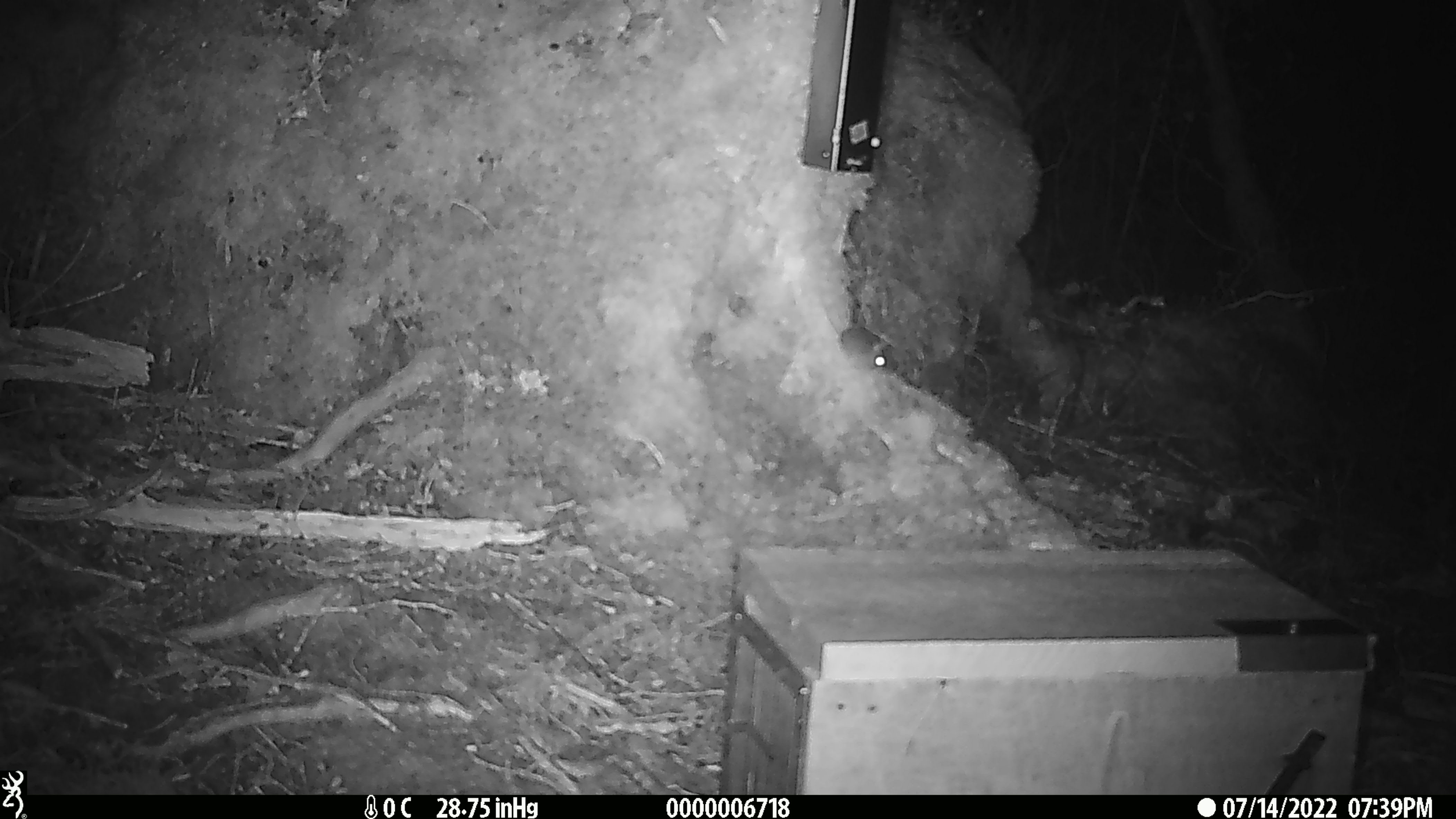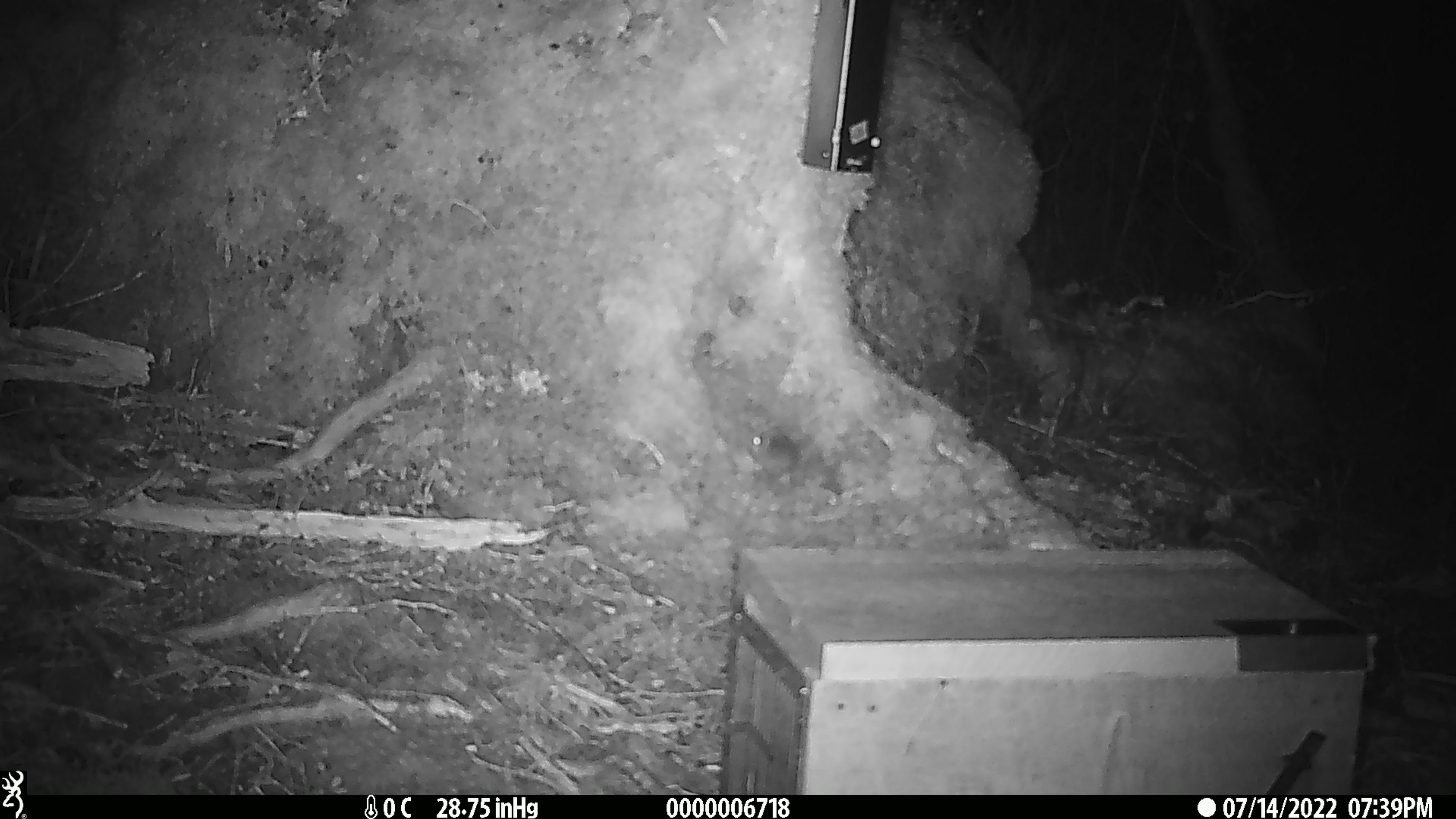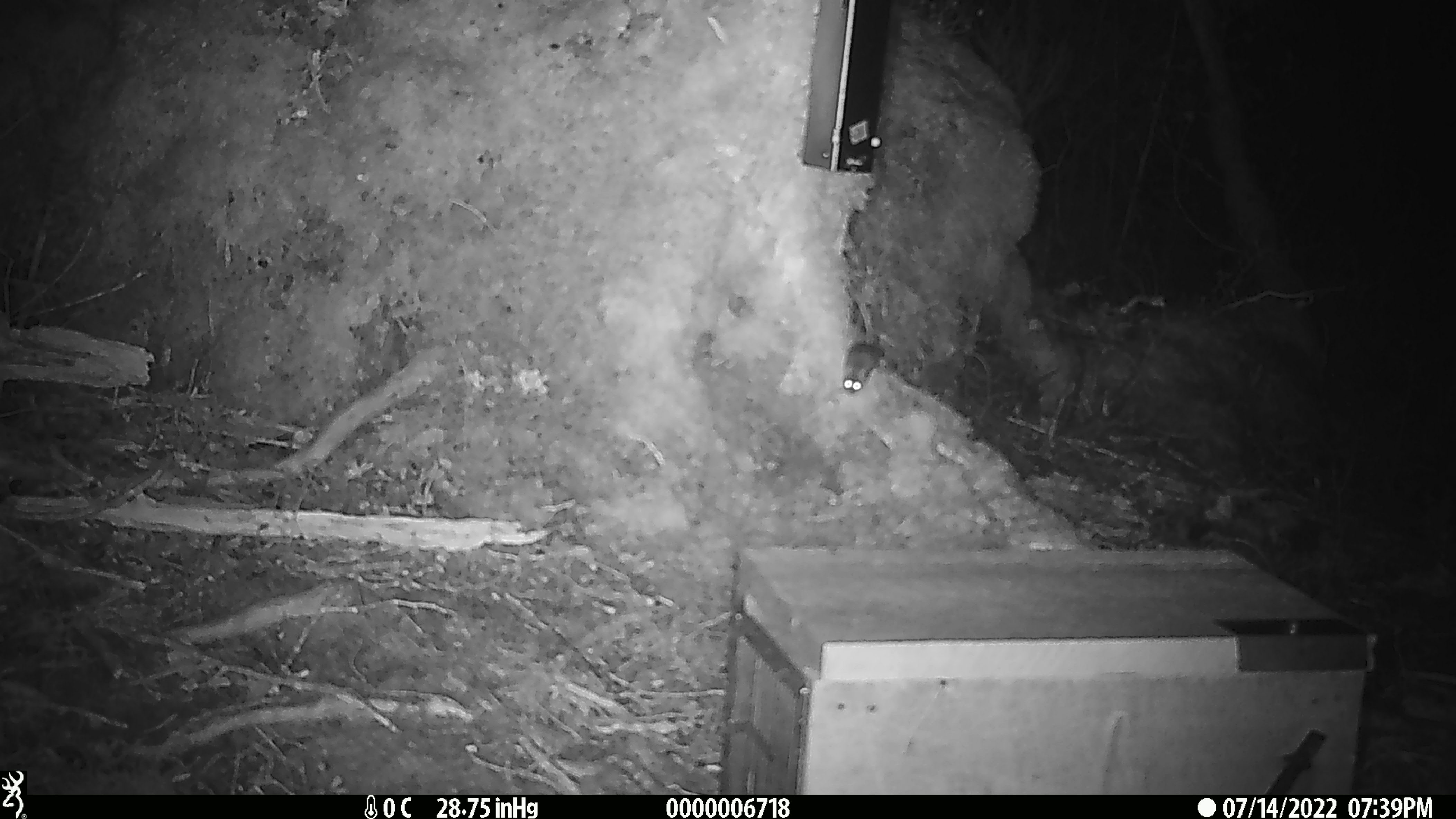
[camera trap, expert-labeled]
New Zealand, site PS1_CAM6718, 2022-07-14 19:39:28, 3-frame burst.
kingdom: Animalia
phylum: Chordata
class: Mammalia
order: Rodentia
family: Muridae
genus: Mus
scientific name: Mus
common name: mouse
Mouse (Mus).